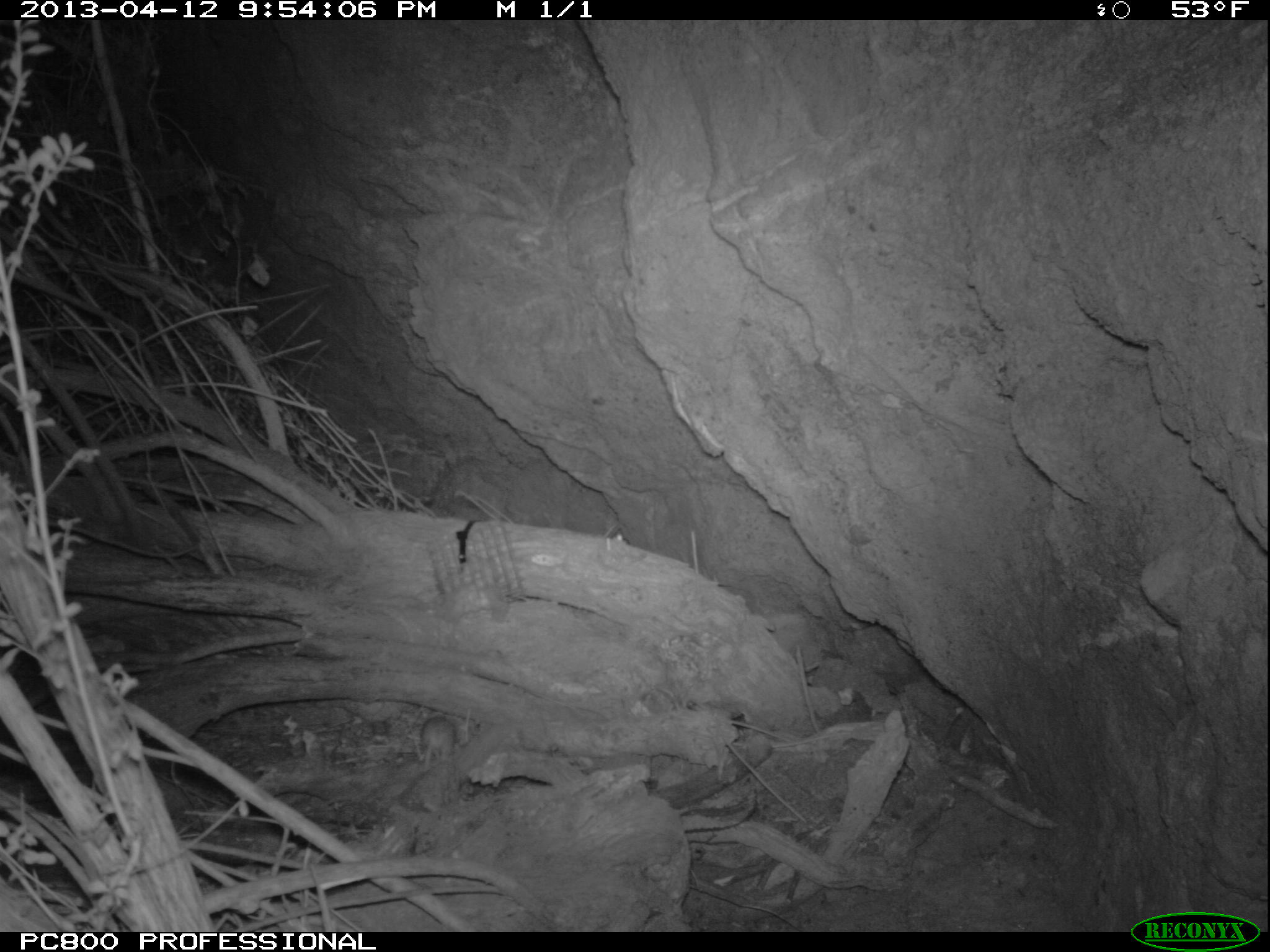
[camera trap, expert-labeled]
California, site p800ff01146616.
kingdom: Animalia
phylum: Chordata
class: Mammalia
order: Rodentia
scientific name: Rodentia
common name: rodent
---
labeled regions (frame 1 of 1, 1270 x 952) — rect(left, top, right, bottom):
rodent: rect(419, 716, 456, 772)